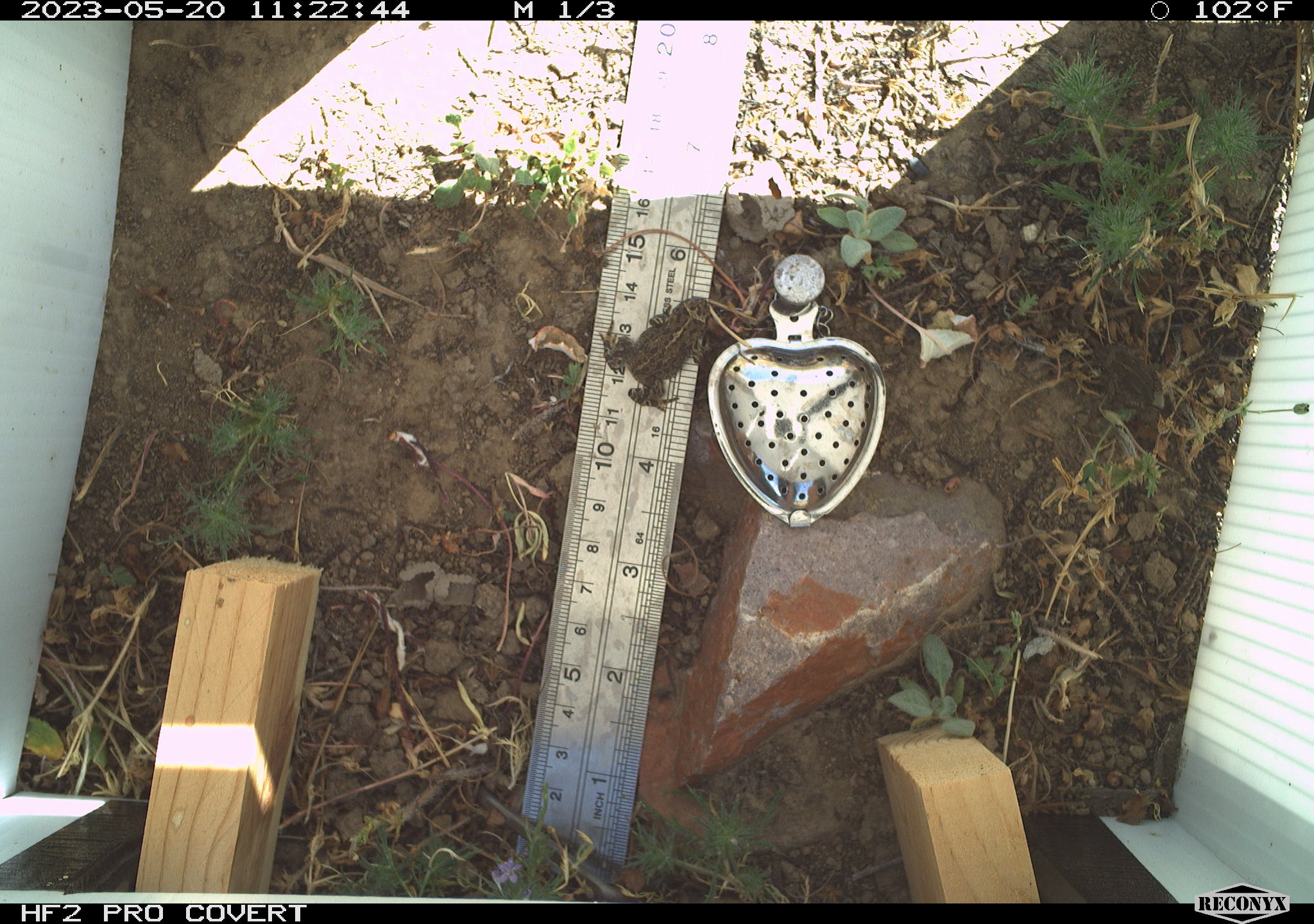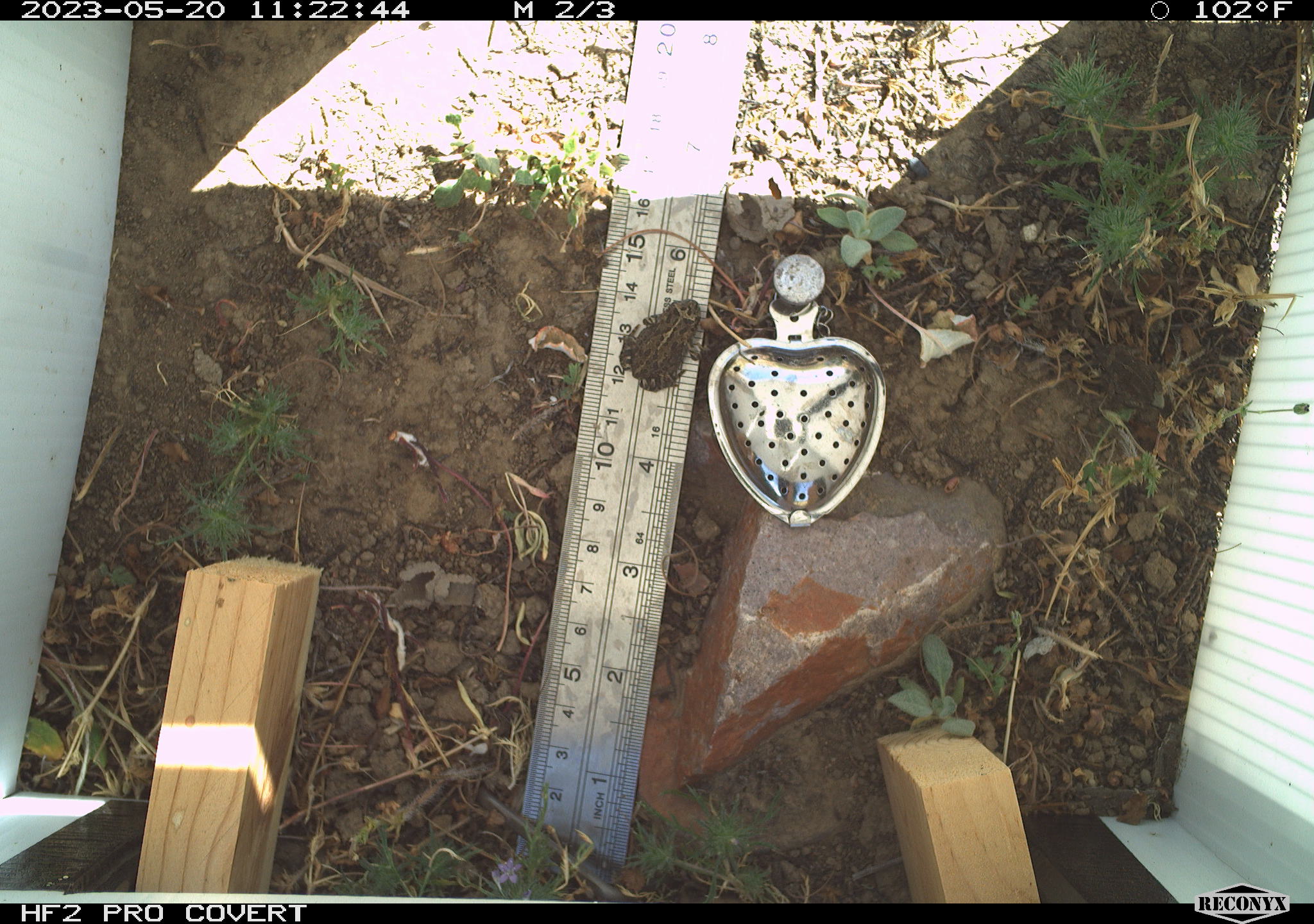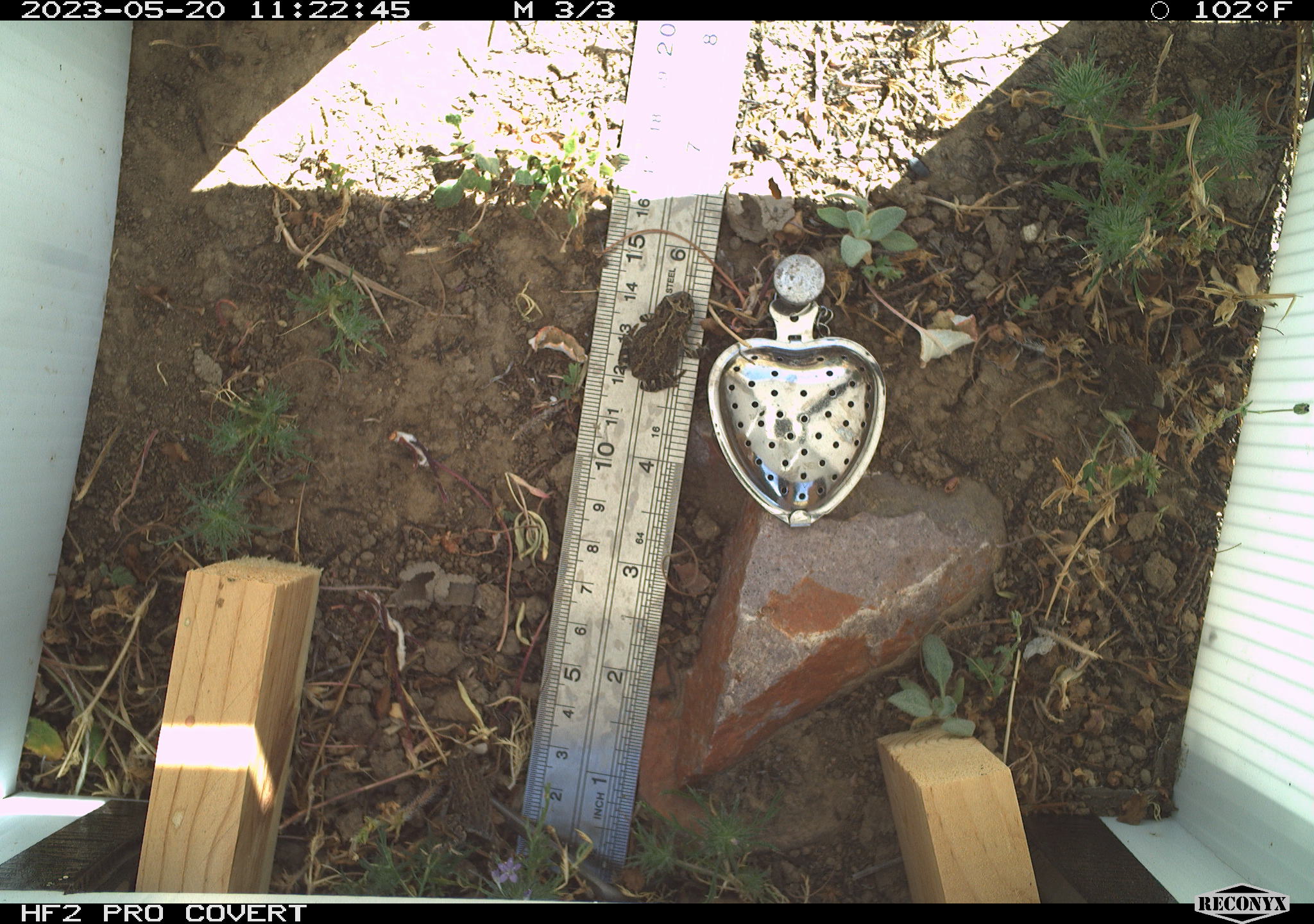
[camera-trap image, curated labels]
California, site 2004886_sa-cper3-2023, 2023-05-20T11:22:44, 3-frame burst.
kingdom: Animalia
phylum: Chordata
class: Amphibia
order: Anura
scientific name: Anura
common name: frogs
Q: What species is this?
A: Frogs (Anura).